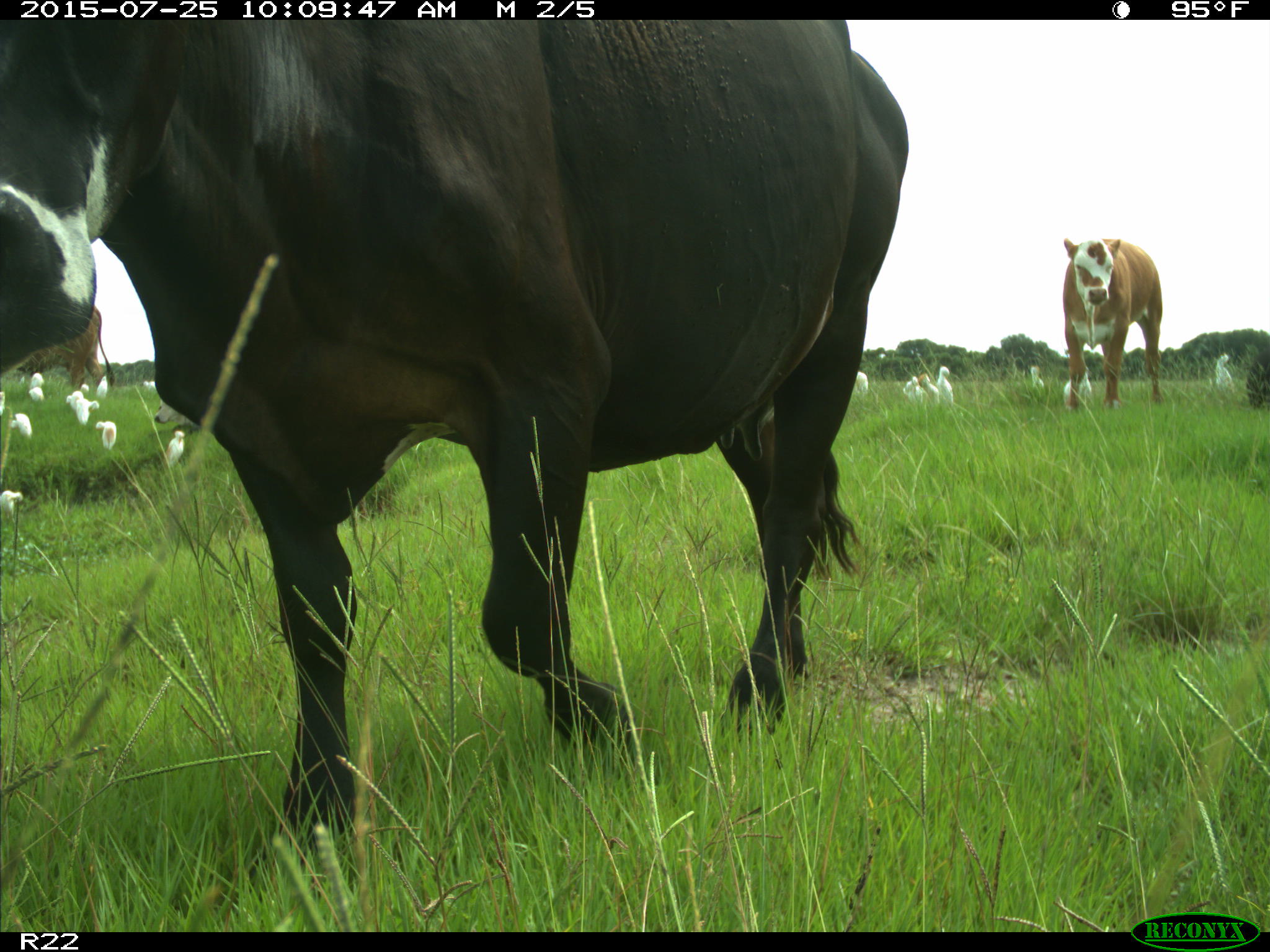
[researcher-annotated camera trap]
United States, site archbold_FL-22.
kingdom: Animalia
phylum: Chordata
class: Mammalia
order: Artiodactyla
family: Bovidae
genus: Bos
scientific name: Bos taurus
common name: domestic cow